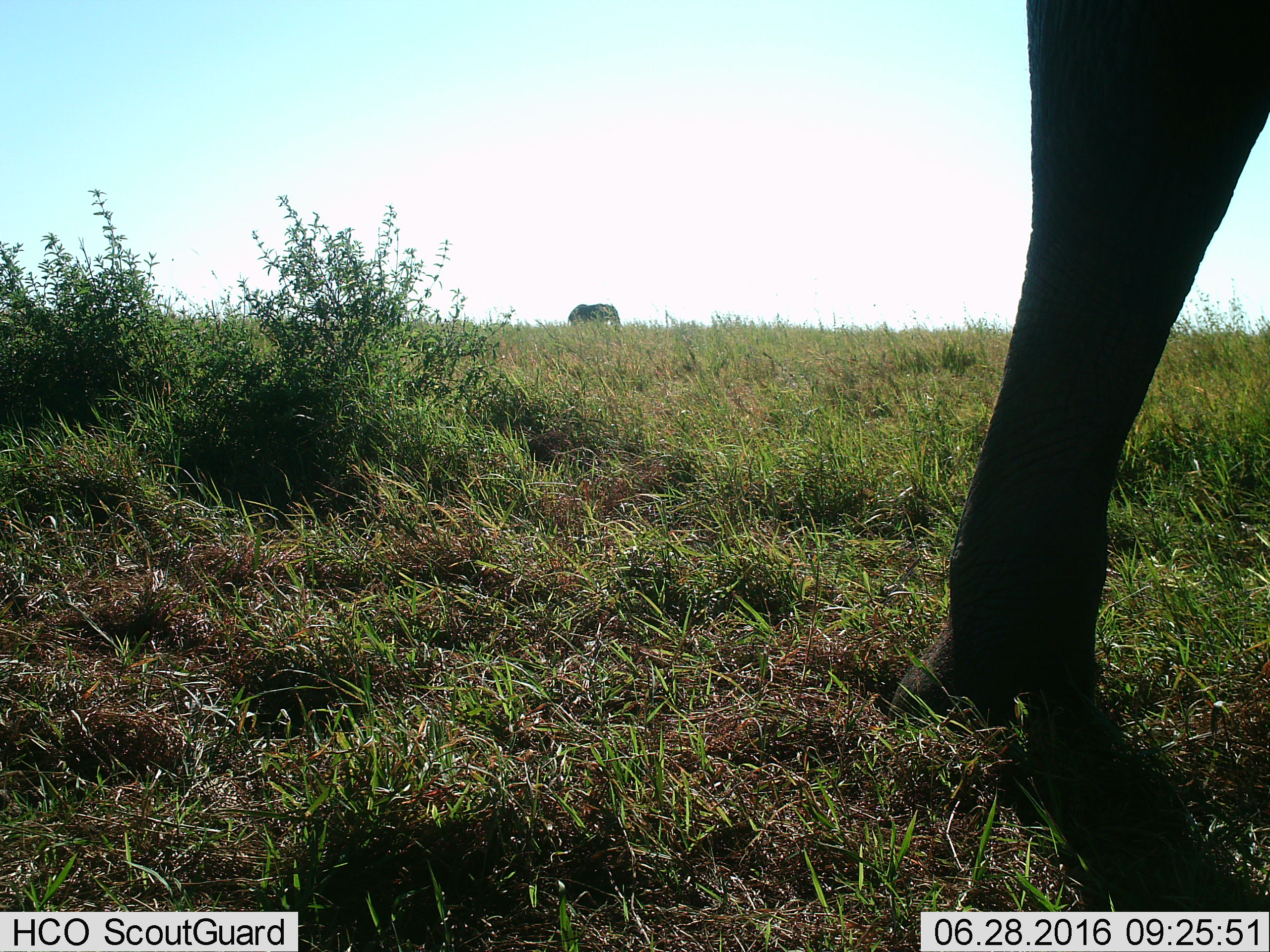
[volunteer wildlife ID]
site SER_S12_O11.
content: unidentified animal